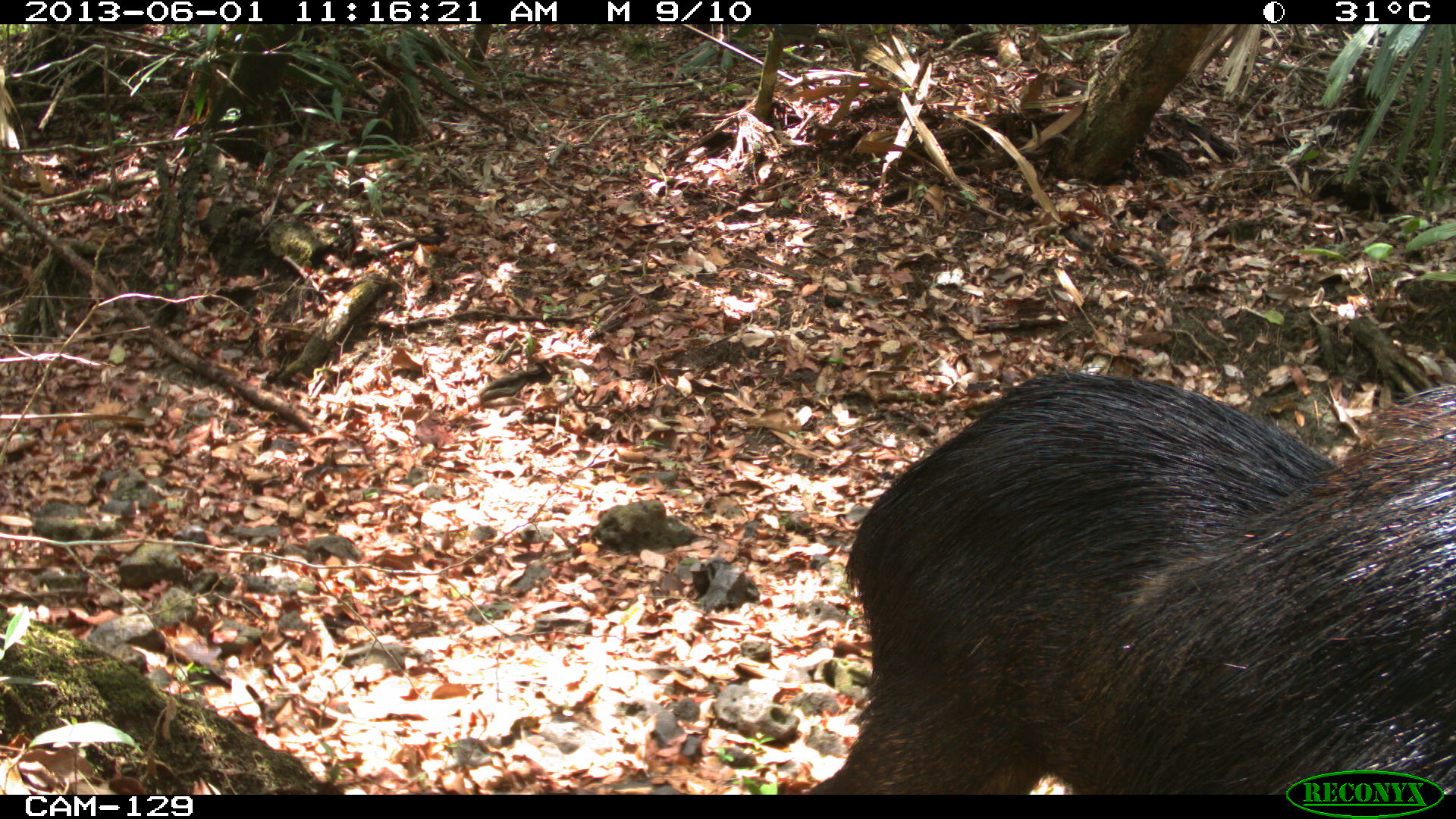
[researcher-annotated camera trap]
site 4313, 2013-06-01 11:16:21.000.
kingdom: Animalia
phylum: Chordata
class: Mammalia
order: Artiodactyla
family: Tayassuidae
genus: Tayassu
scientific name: Tayassu pecari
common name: white-lipped peccary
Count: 6.